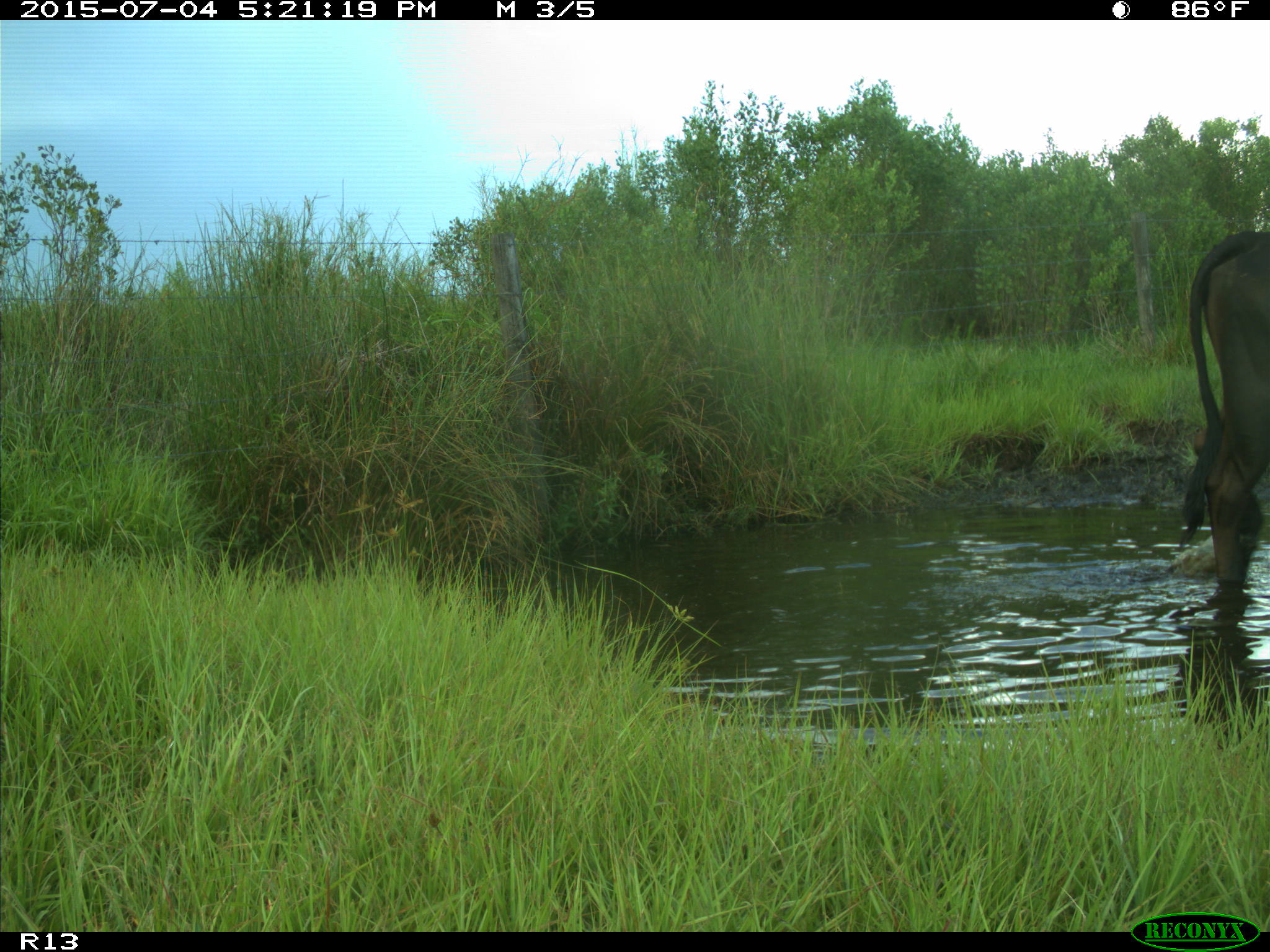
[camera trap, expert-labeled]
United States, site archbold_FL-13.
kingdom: Animalia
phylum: Chordata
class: Mammalia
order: Artiodactyla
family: Bovidae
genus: Bos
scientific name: Bos taurus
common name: domestic cow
Bos taurus (domestic cow).